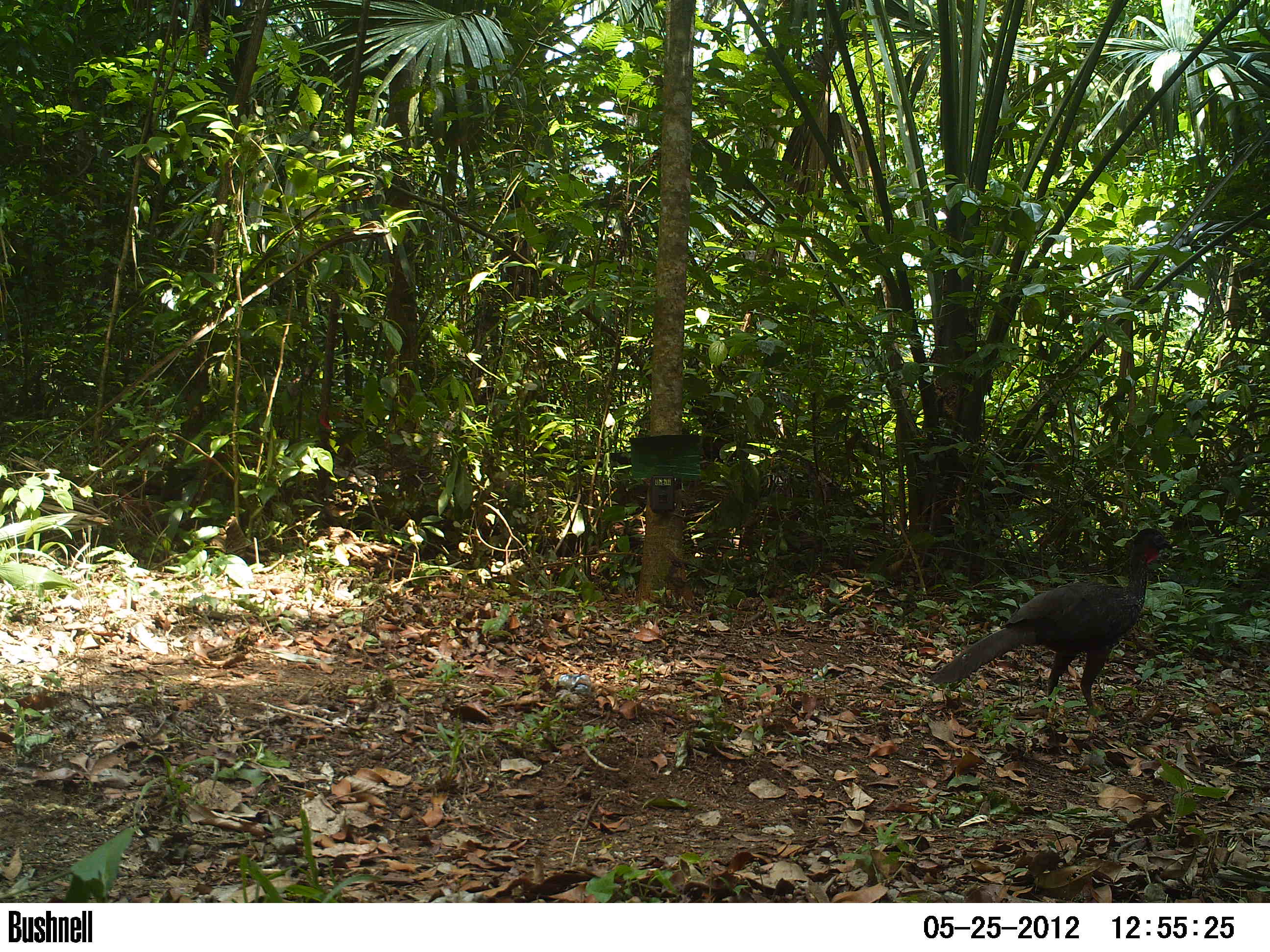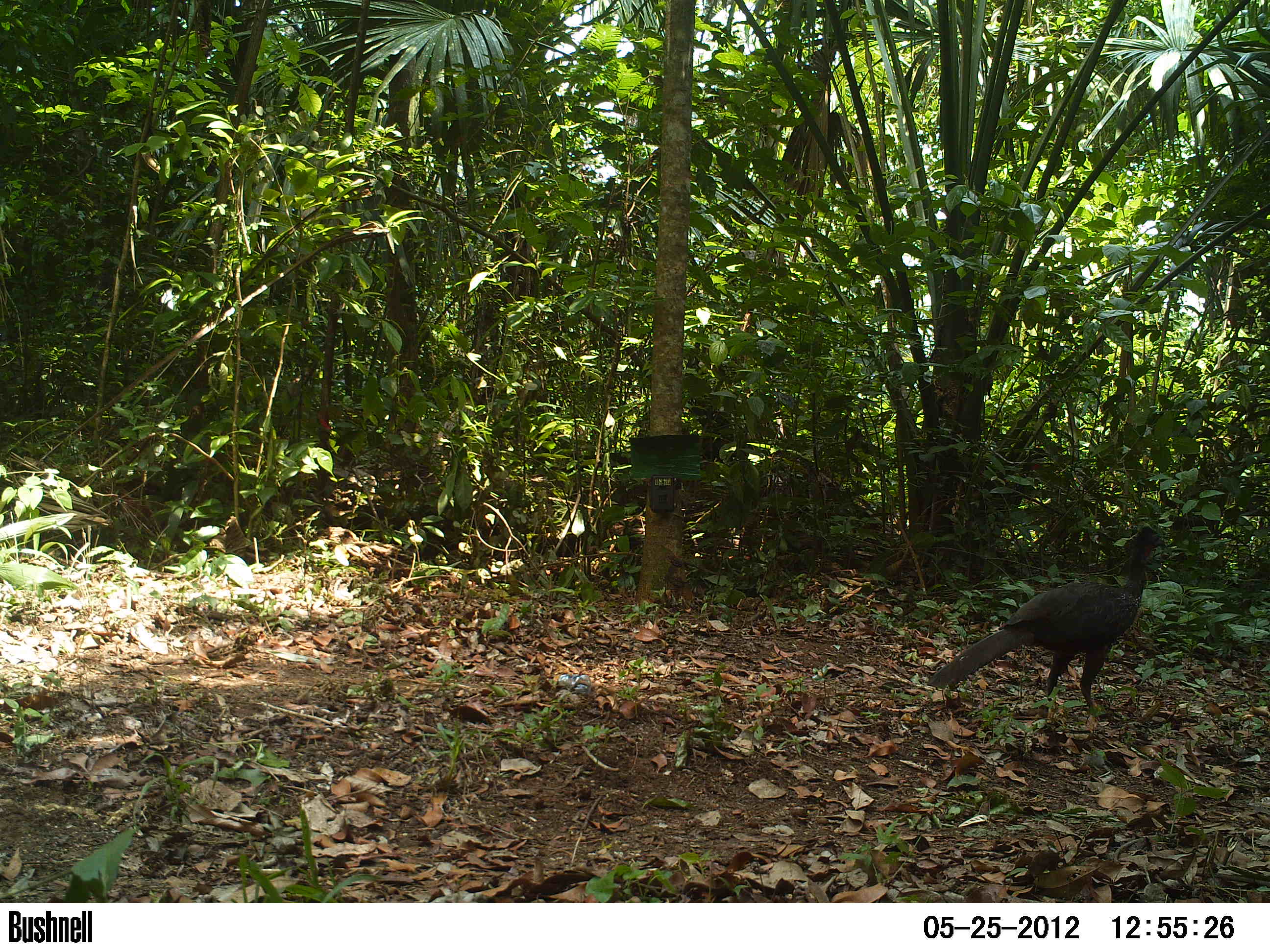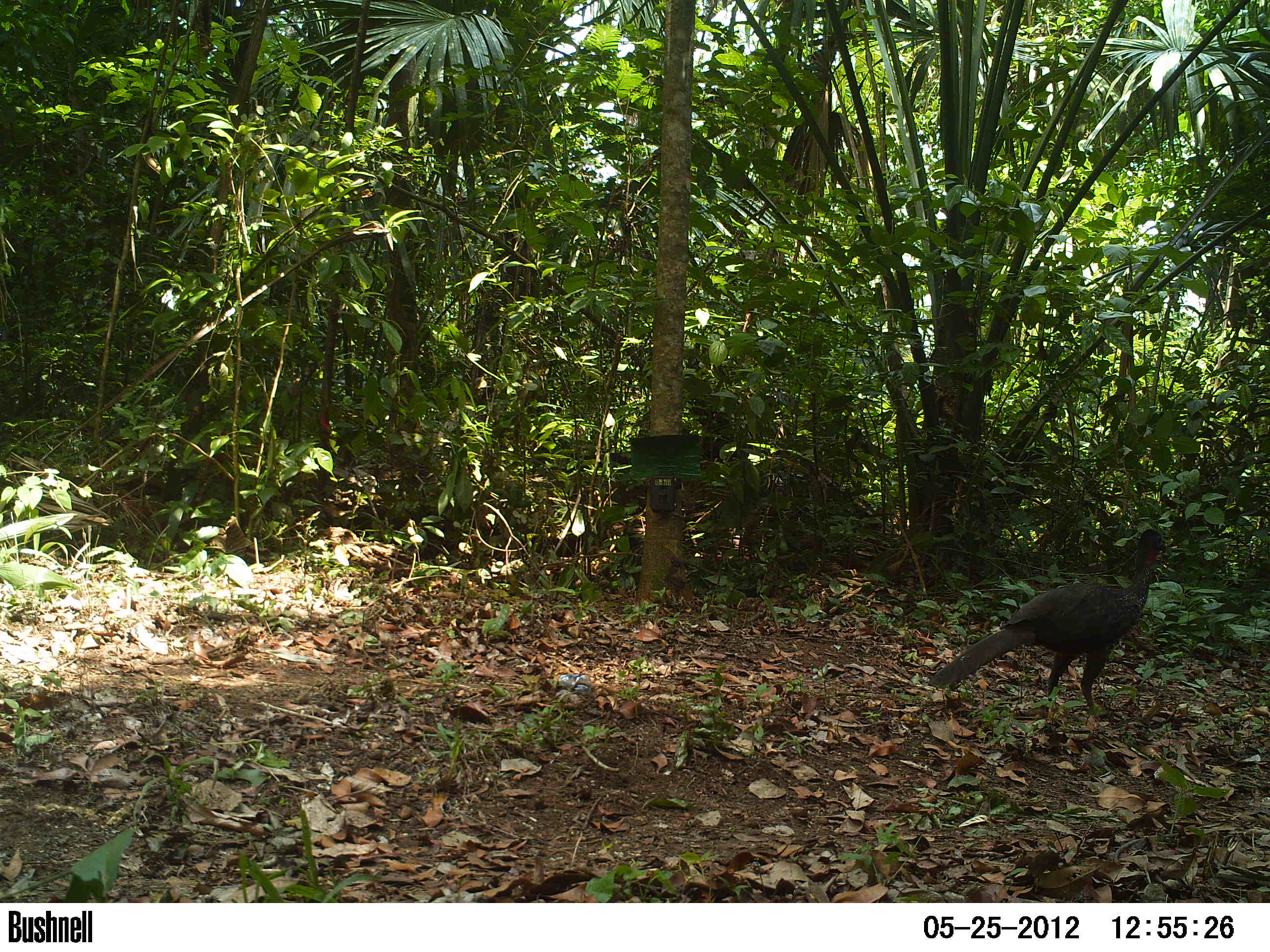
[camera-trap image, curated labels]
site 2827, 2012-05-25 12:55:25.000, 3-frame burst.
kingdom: Animalia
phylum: Chordata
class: Aves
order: Galliformes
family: Cracidae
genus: Penelope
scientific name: Penelope purpurascens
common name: crested guan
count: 5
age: adult